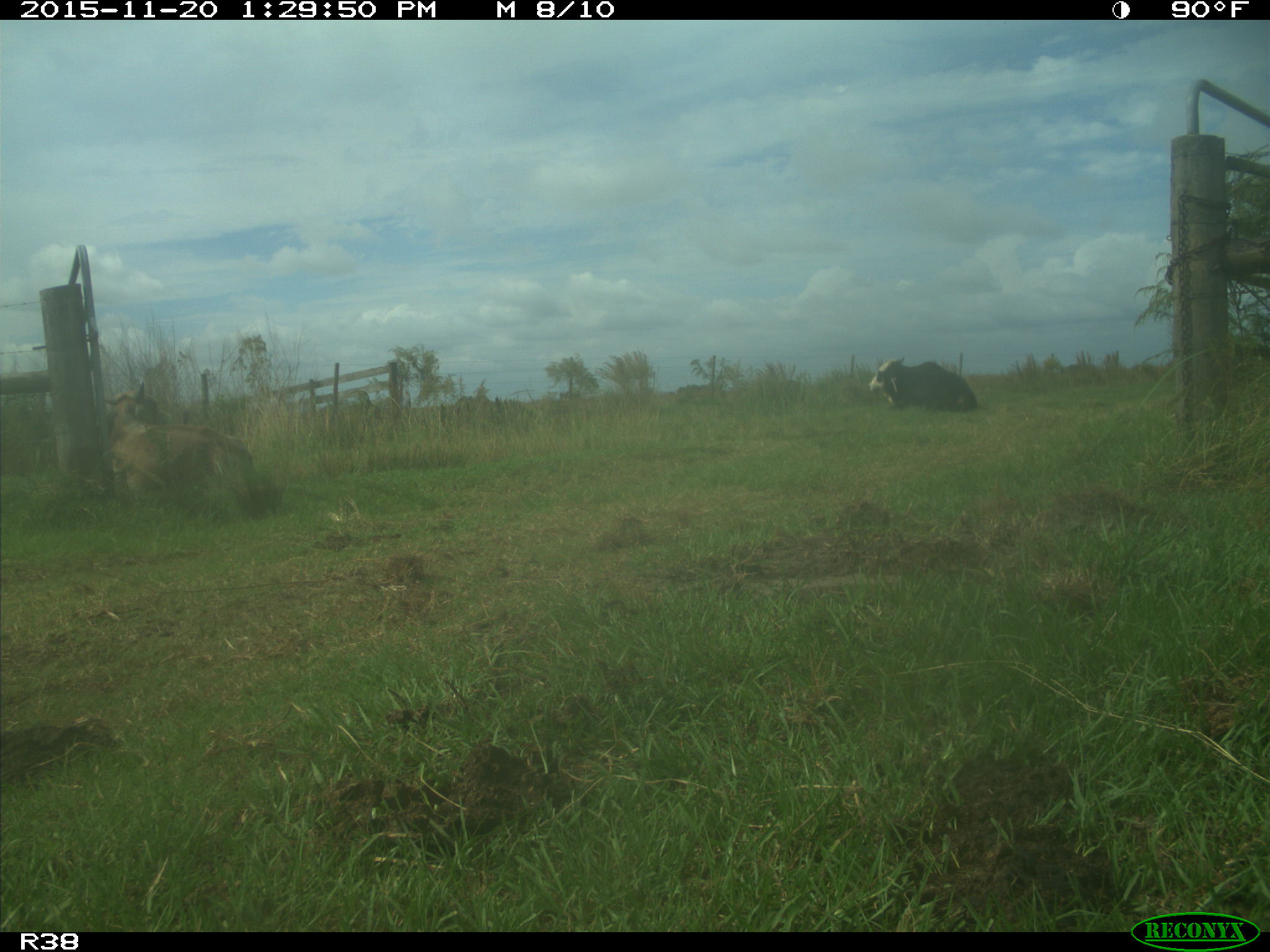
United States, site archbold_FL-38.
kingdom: Animalia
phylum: Chordata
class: Mammalia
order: Artiodactyla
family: Bovidae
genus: Bos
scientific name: Bos taurus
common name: domestic cow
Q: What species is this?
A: Bos taurus (domestic cow).